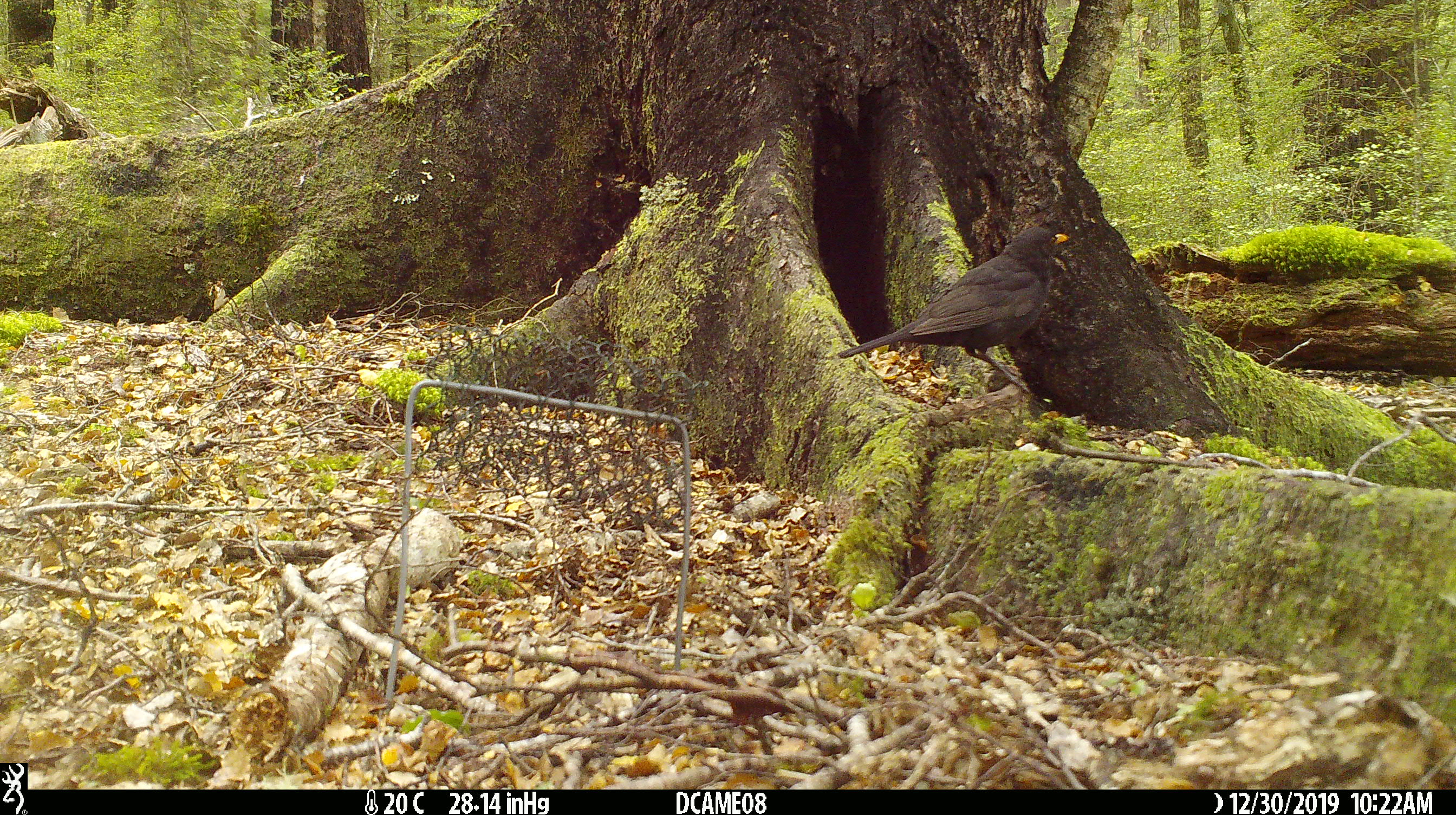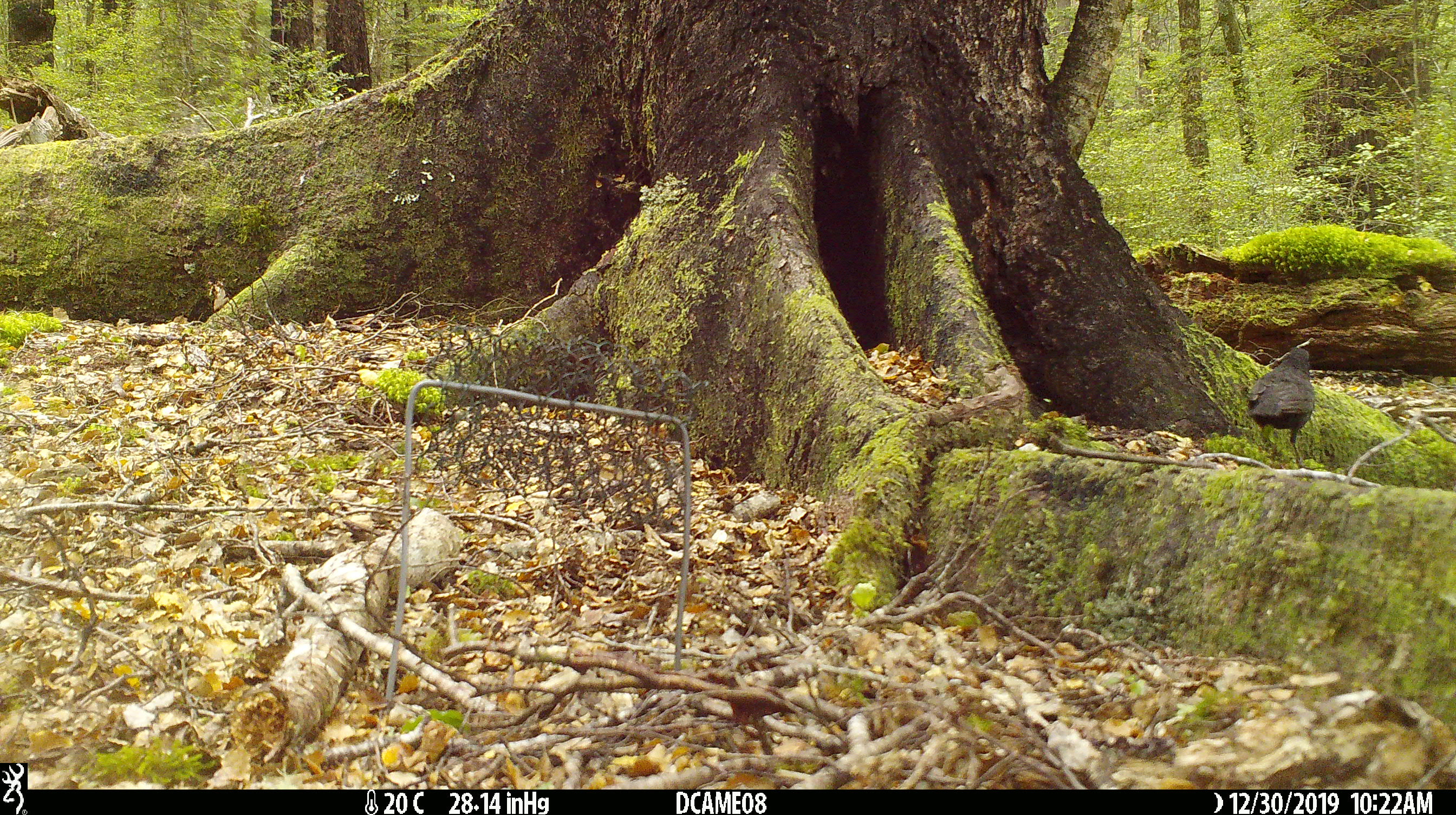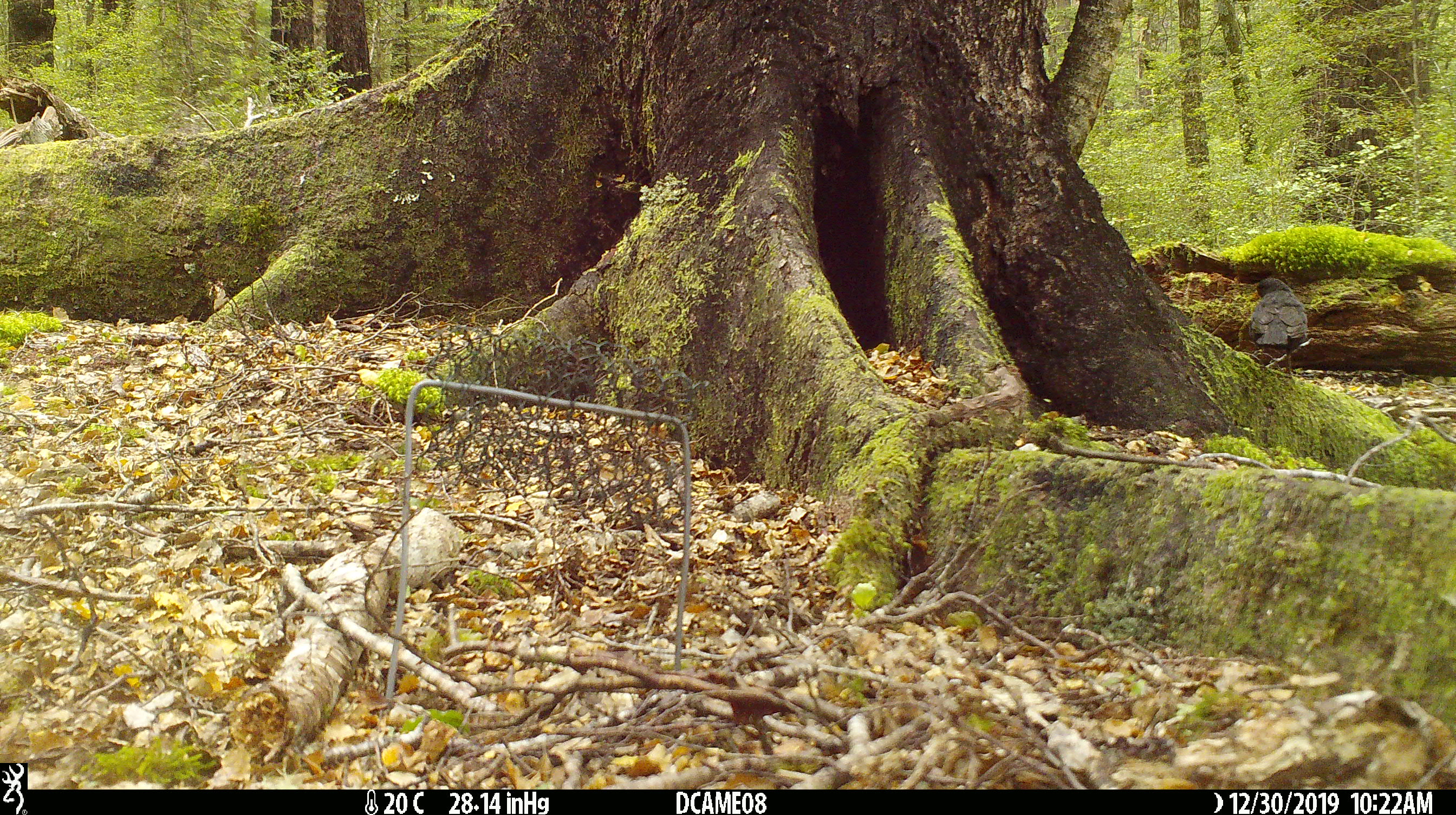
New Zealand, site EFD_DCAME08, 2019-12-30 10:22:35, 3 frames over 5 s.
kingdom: Animalia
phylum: Chordata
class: Aves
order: Passeriformes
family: Turdidae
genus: Turdus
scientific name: Turdus merula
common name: eurasian blackbird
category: blackbird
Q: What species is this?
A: Blackbird (eurasian blackbird) (Turdus merula).